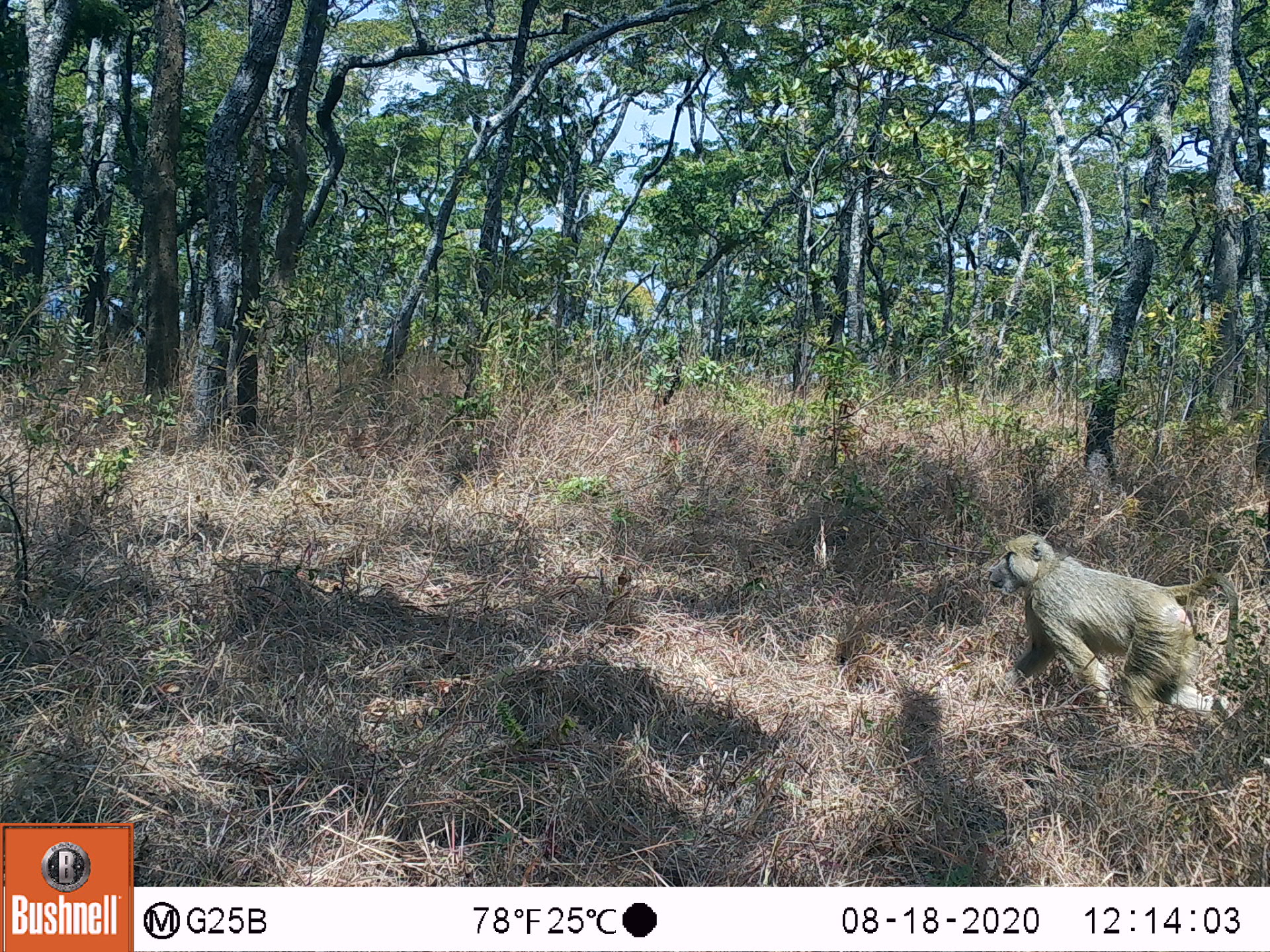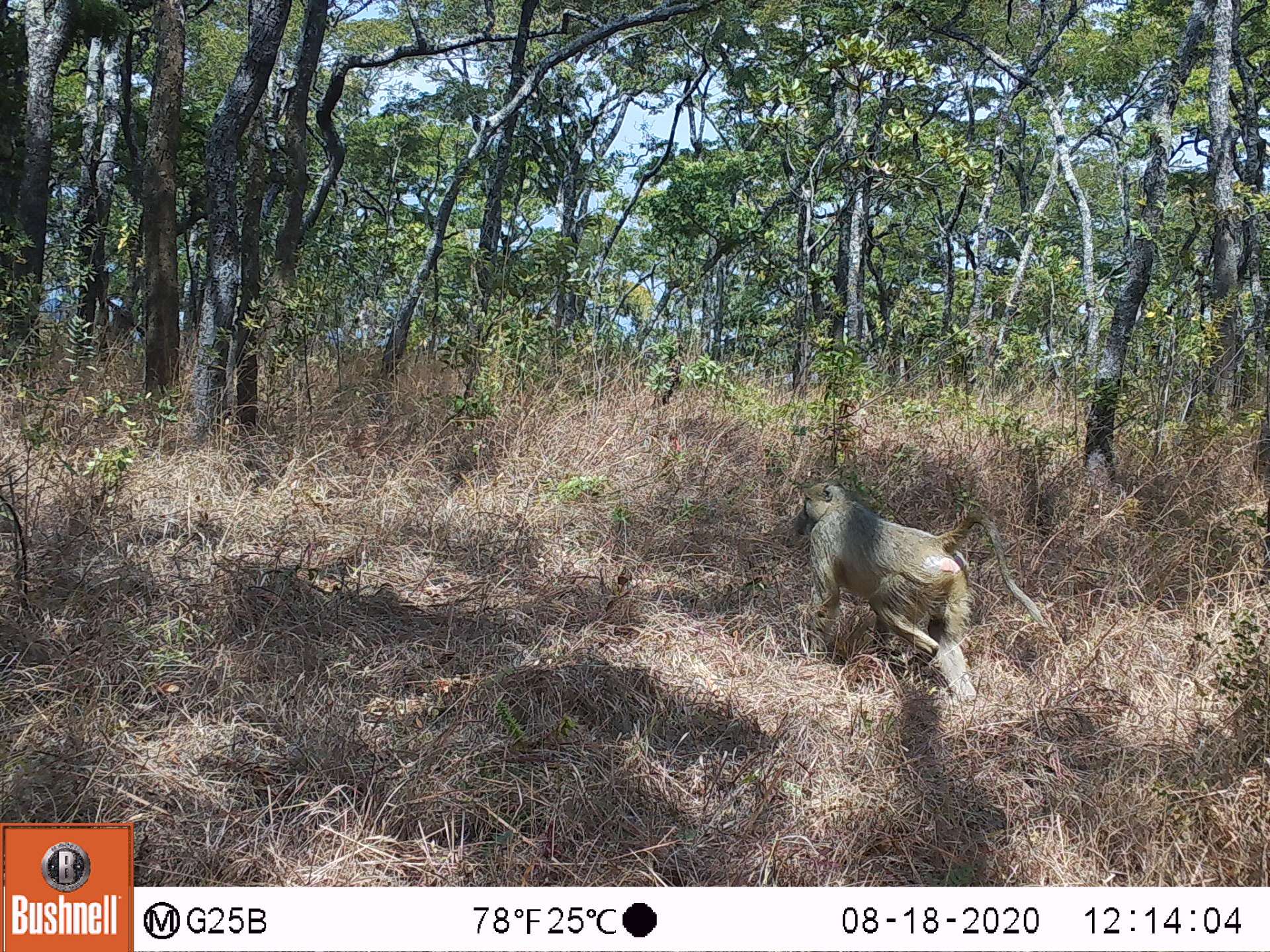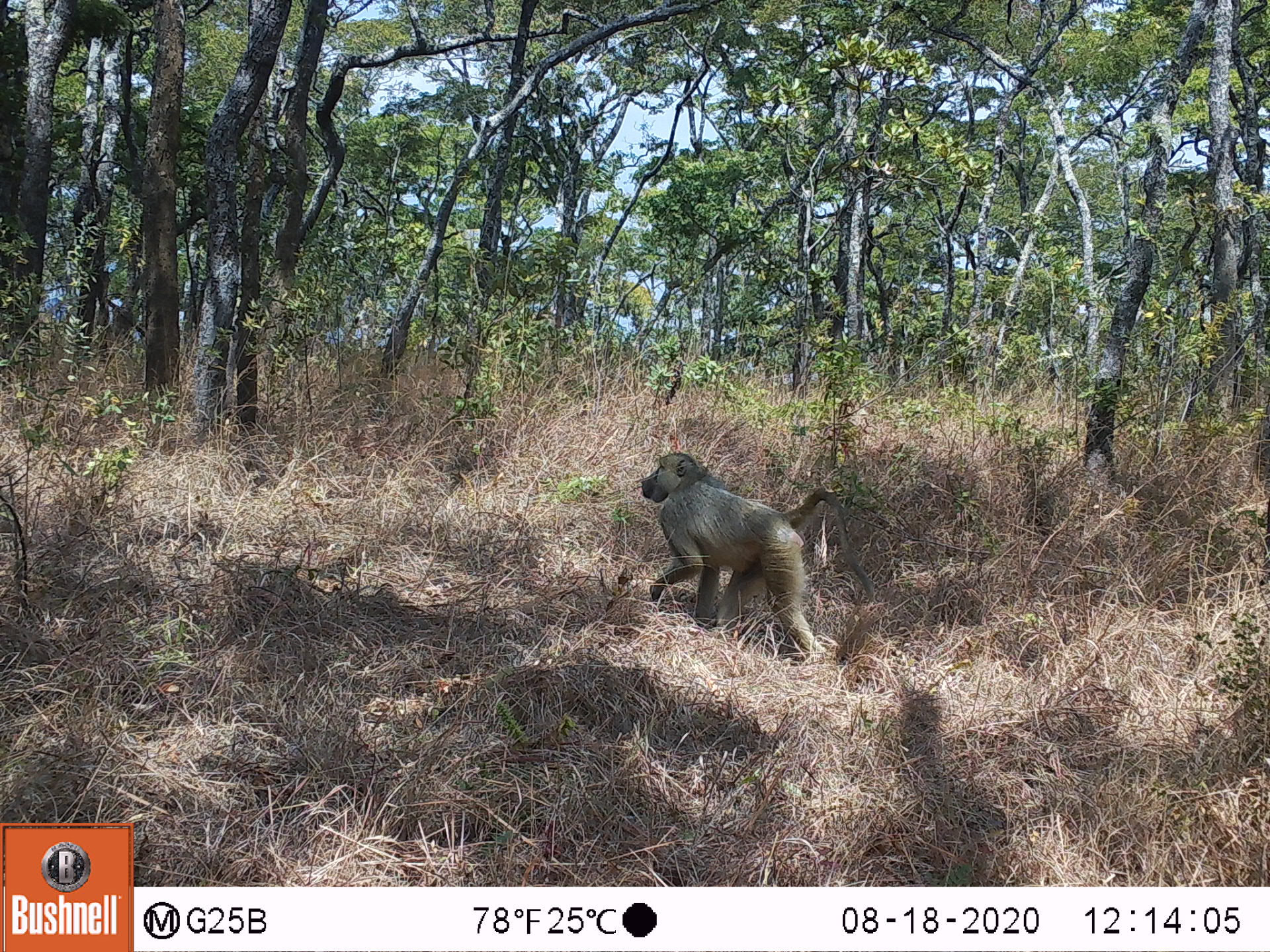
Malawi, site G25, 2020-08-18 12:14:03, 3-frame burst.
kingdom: Animalia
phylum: Chordata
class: Mammalia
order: Primates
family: Cercopithecidae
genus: Papio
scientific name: Papio cynocephalus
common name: yellow baboon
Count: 1.